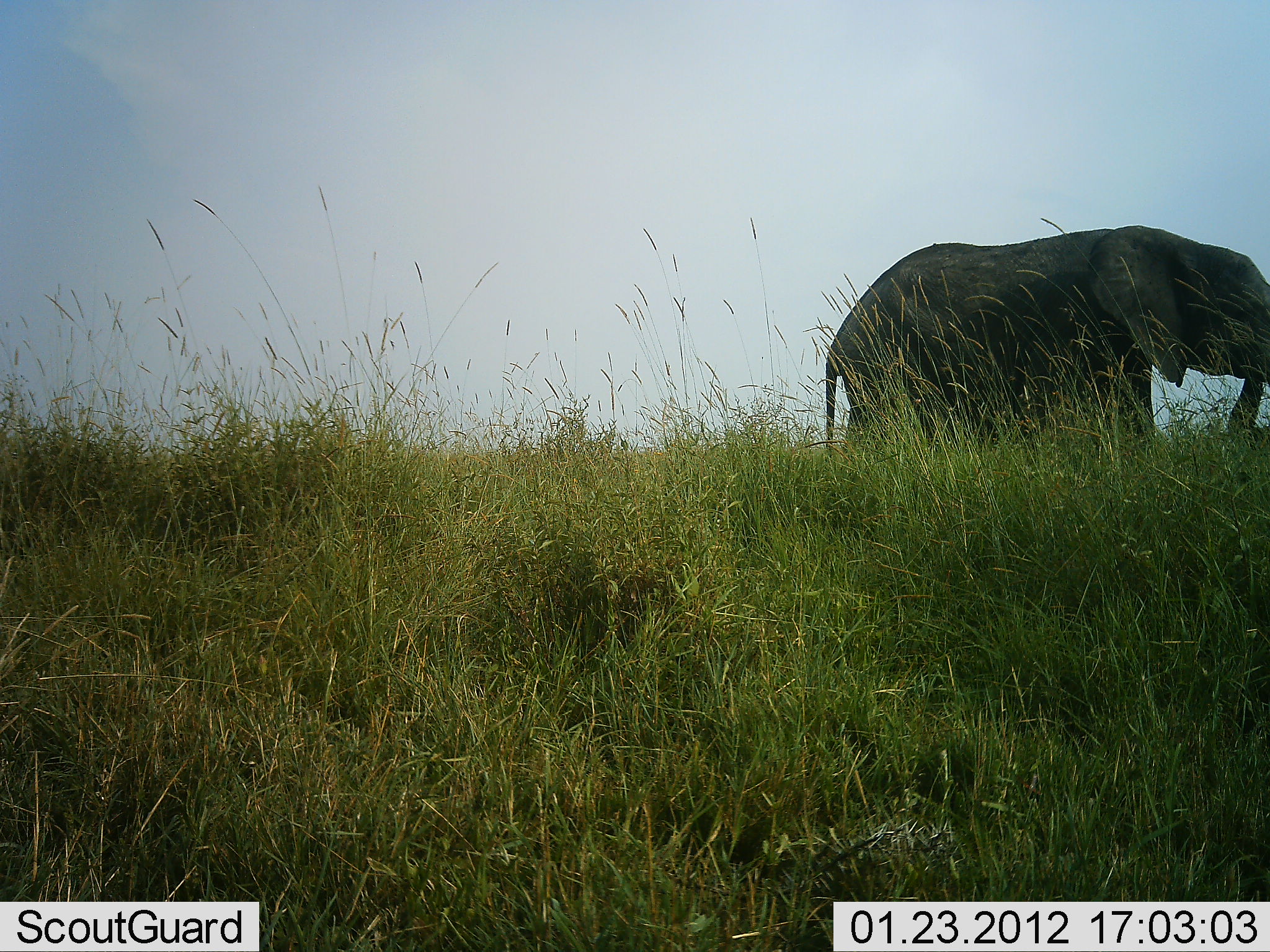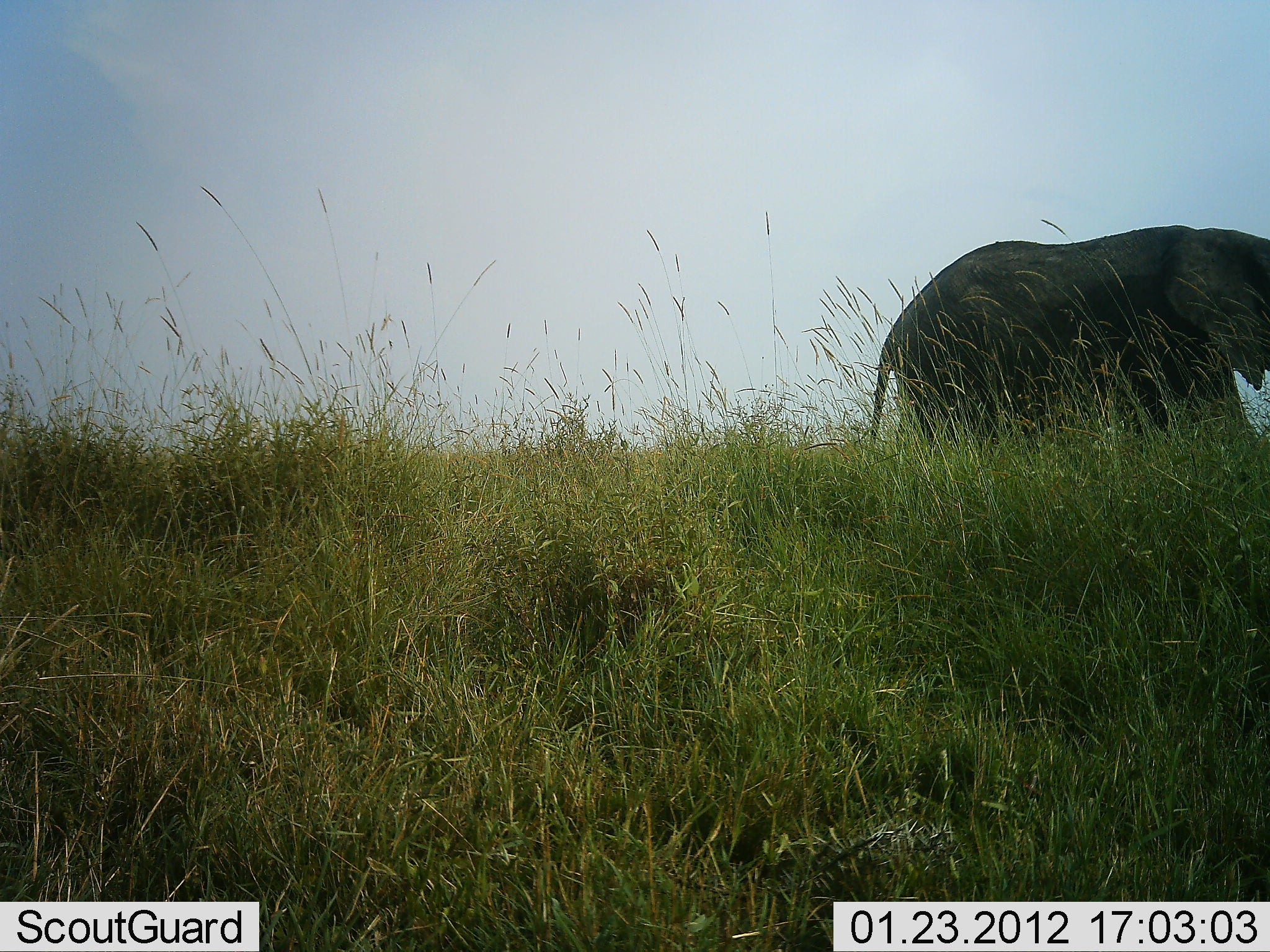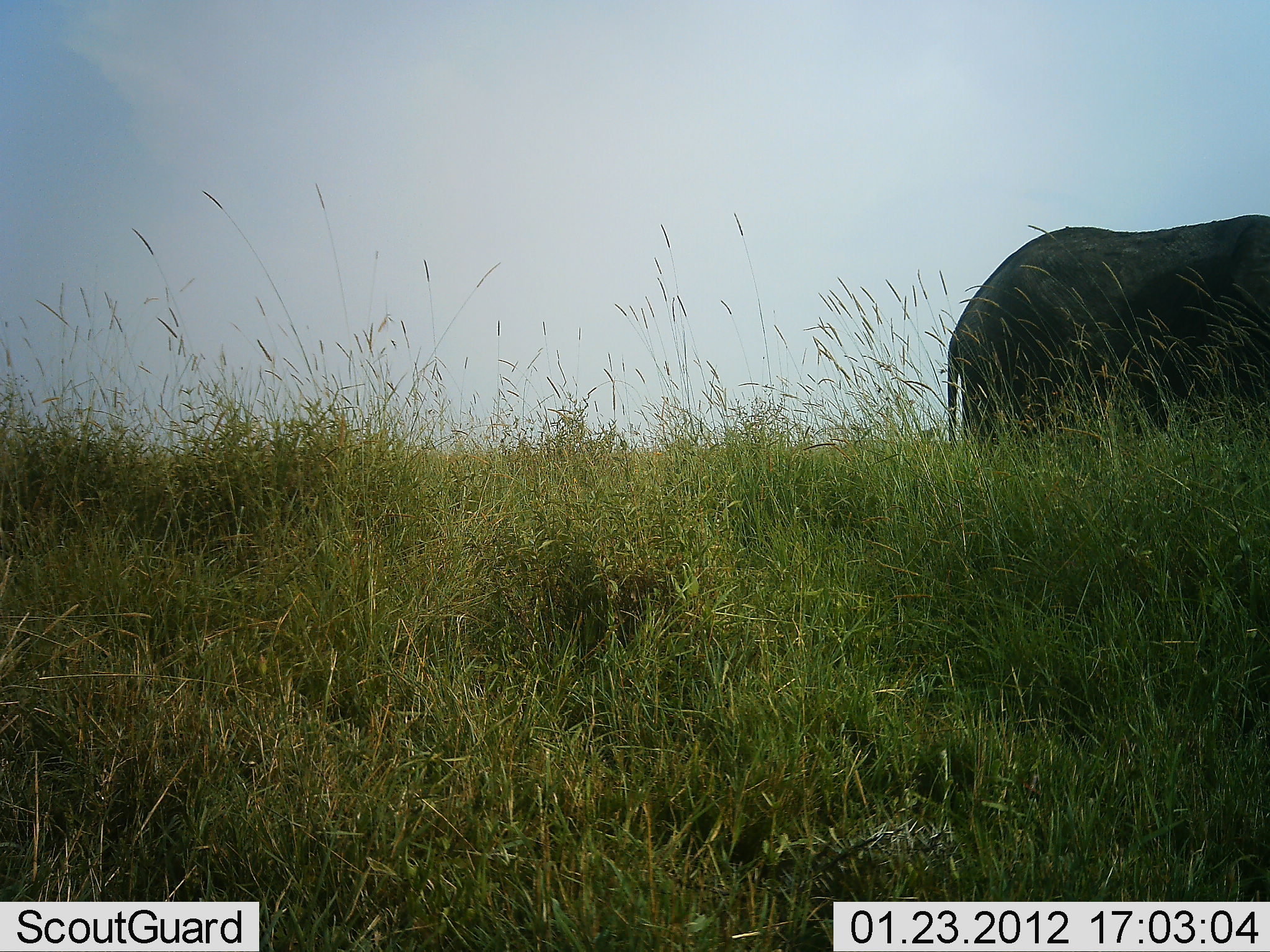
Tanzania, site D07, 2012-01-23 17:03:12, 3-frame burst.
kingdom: Animalia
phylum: Chordata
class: Mammalia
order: Proboscidea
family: Elephantidae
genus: Loxodonta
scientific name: Loxodonta africana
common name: african bush elephant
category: elephant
Elephant (african bush elephant) (Loxodonta africana), count 1. Behavior (volunteer vote fractions): standing 0%, resting 0%, moving 100%, interacting 0%. Young present (vote fraction): 0%. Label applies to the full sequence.